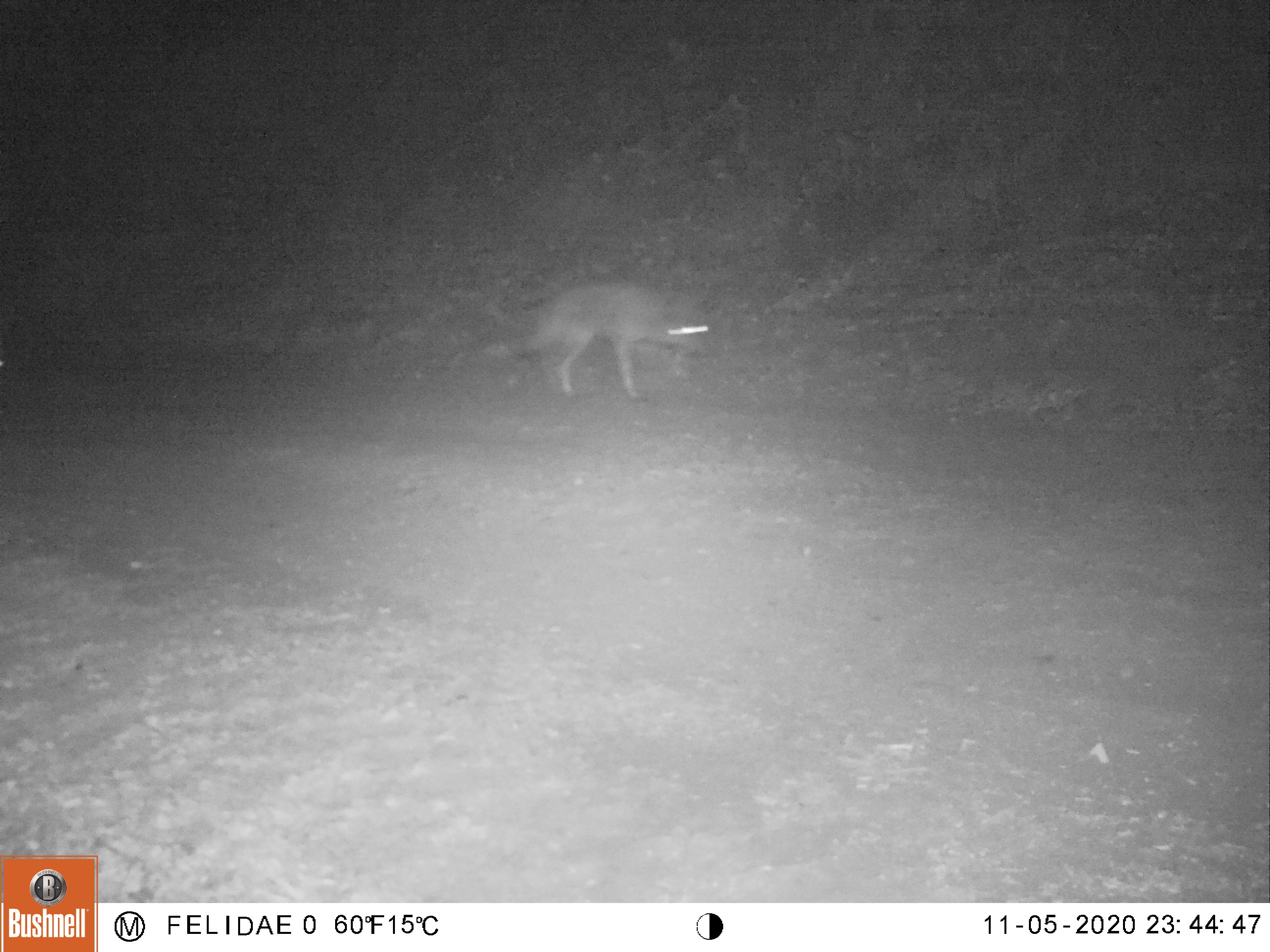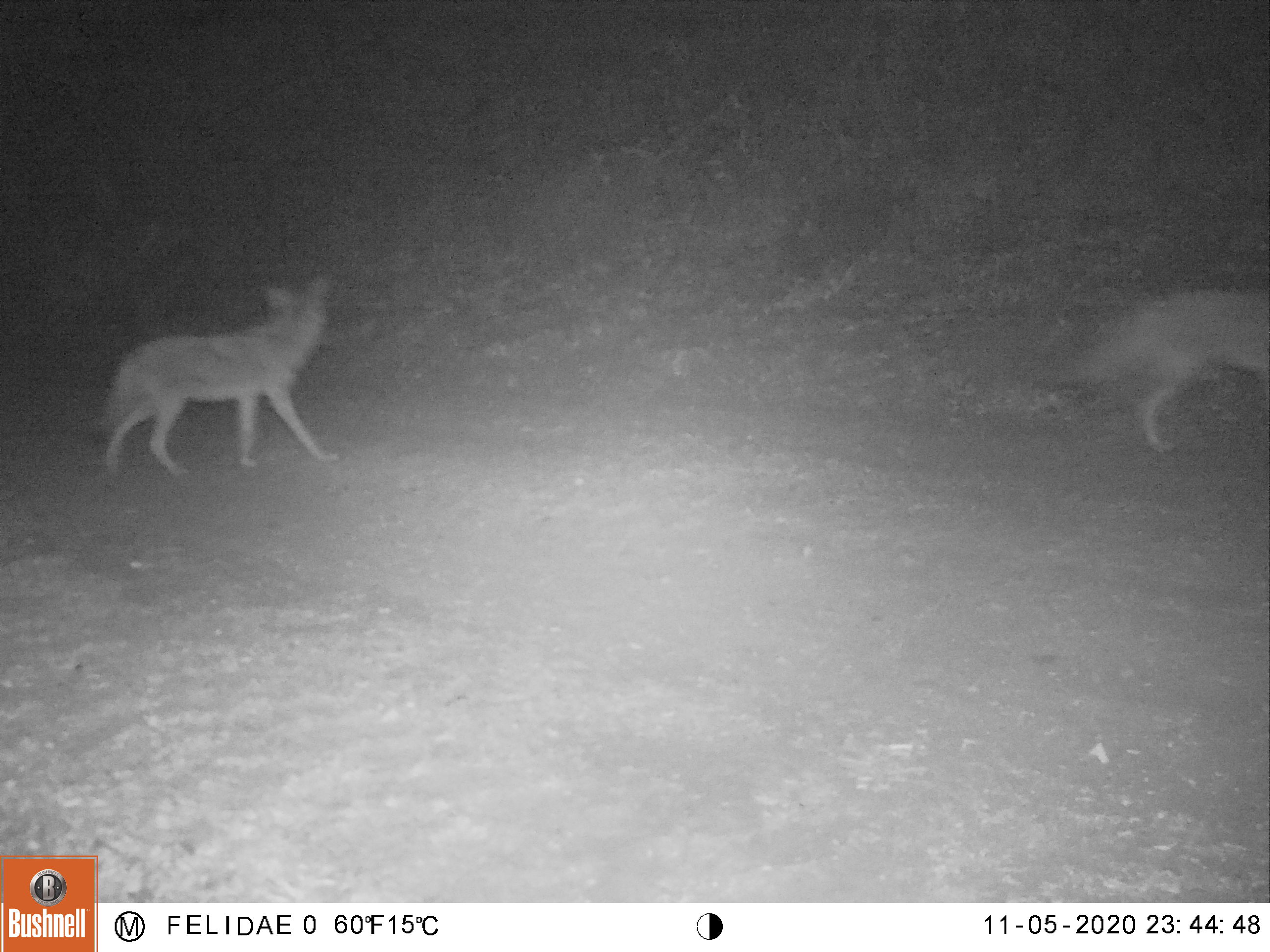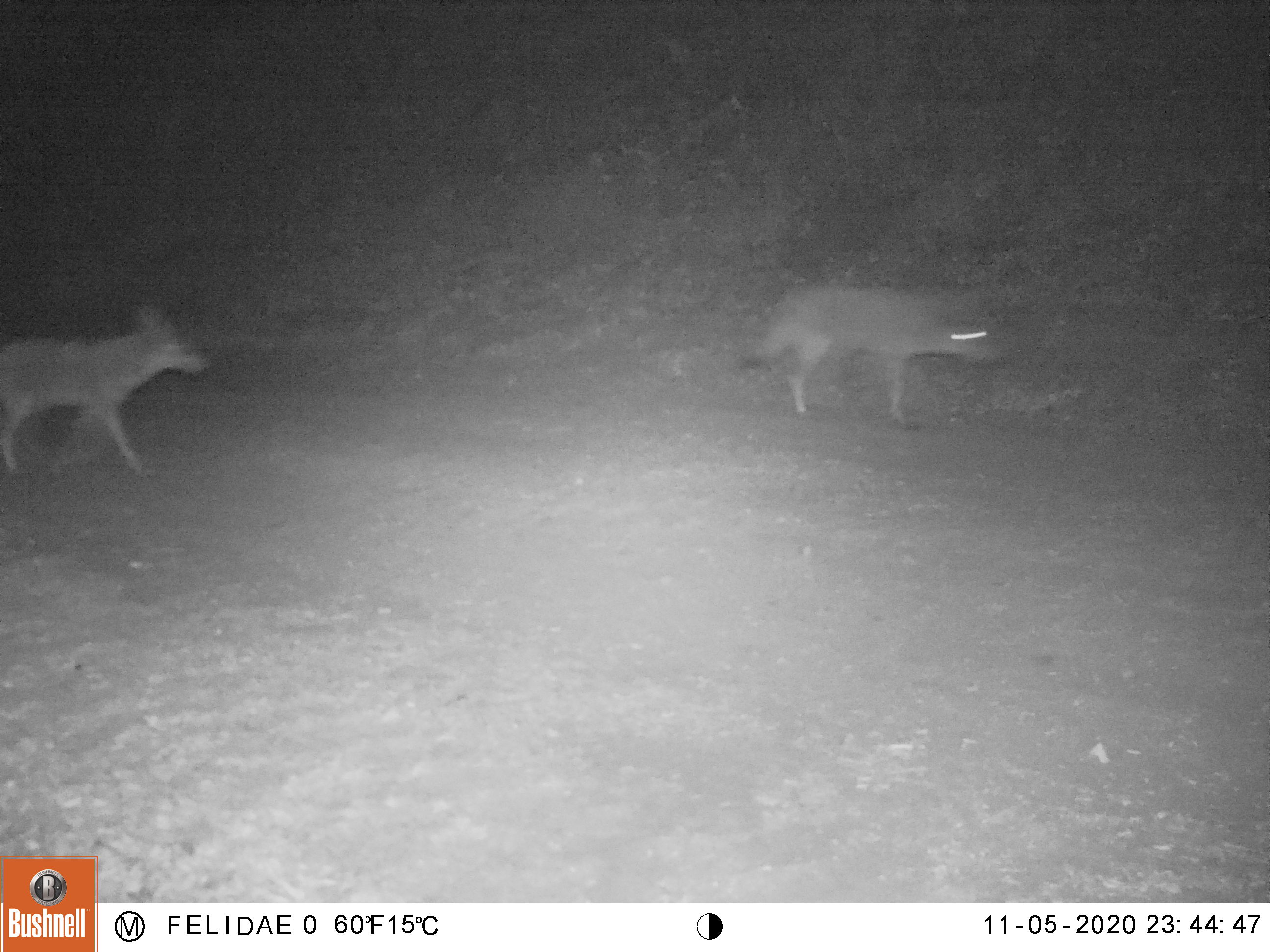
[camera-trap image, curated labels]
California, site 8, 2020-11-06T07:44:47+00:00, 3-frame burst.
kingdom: Animalia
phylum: Chordata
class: Mammalia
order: Carnivora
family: Canidae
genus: Canis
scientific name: Canis latrans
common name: coyote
Coyote (Canis latrans).